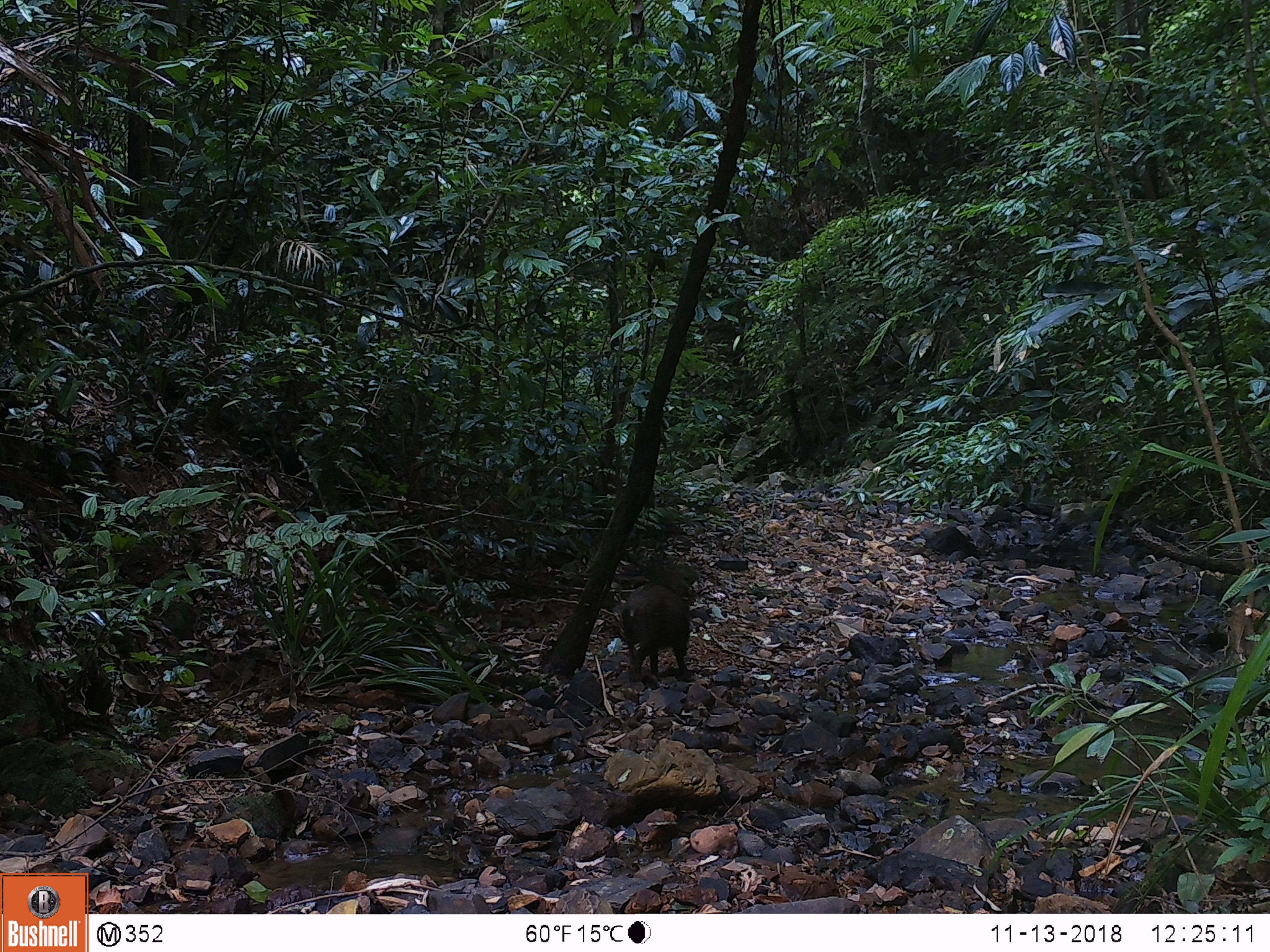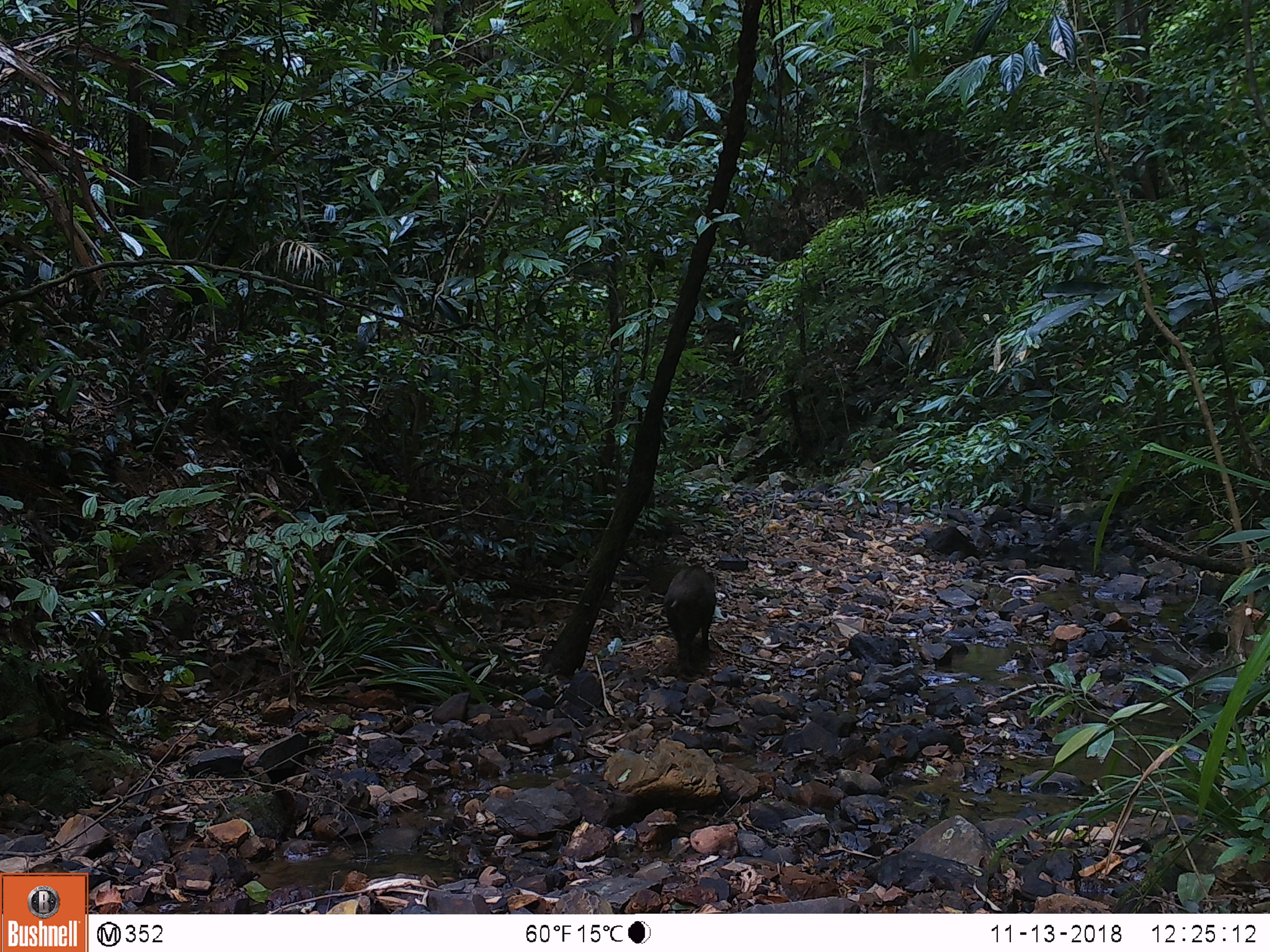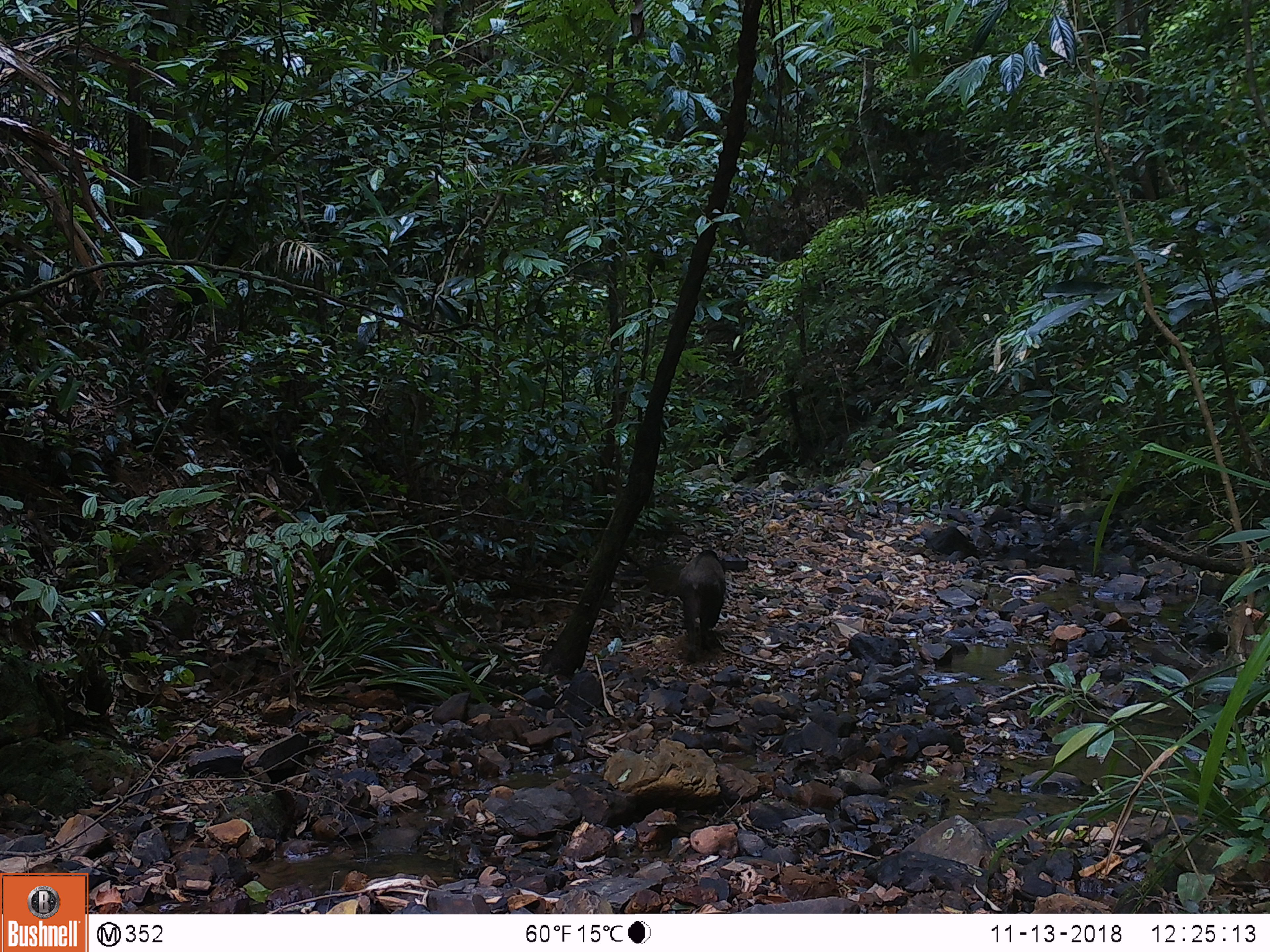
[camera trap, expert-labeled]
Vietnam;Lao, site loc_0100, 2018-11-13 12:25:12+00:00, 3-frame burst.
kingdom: Animalia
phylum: Chordata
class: Mammalia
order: Artiodactyla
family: Suidae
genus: Sus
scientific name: Sus scrofa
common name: eurasian wild pig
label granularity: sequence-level